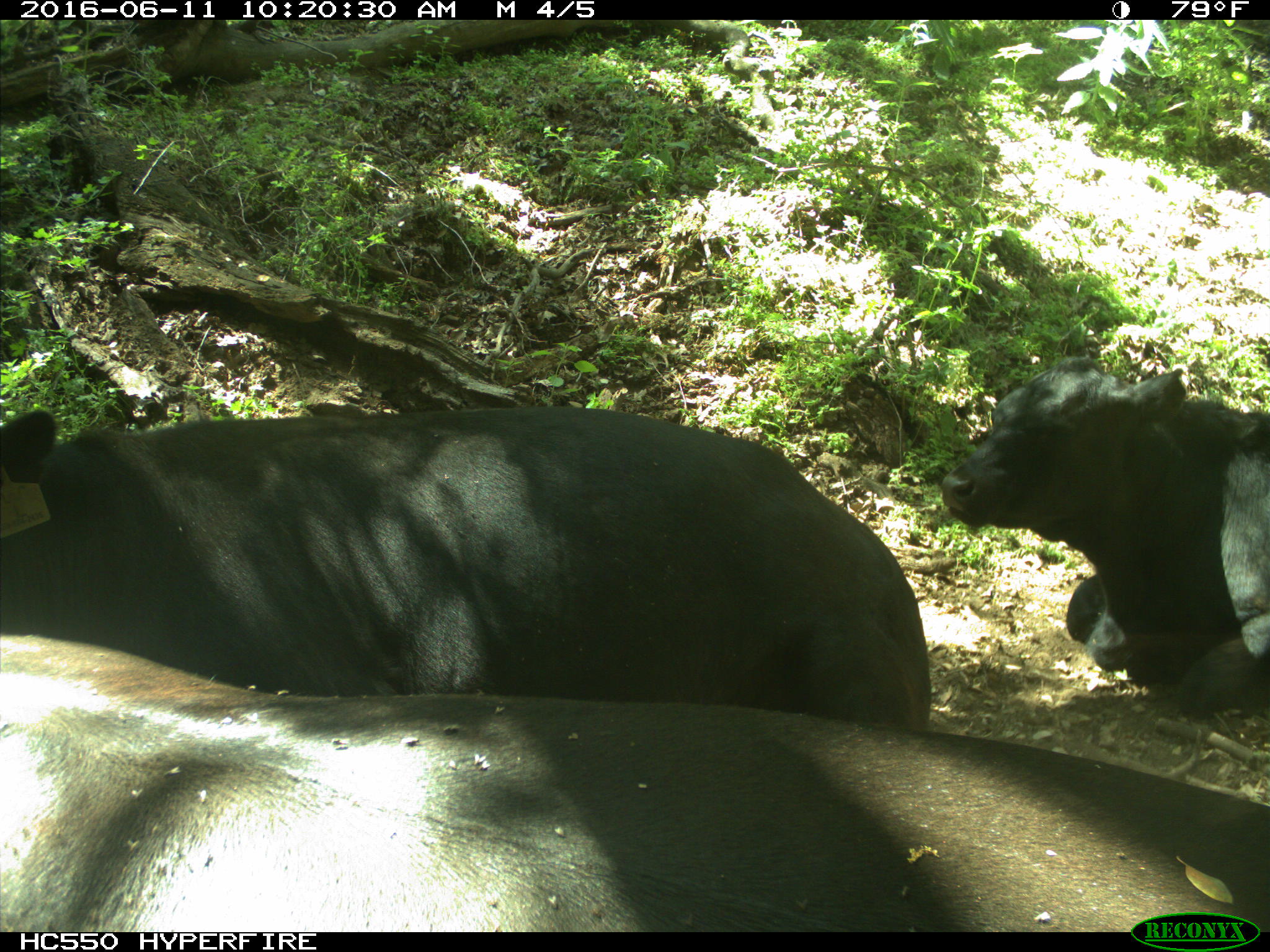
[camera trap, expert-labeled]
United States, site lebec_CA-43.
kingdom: Animalia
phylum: Chordata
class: Mammalia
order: Artiodactyla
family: Bovidae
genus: Bos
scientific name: Bos taurus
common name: domestic cow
Bos taurus (domestic cow).